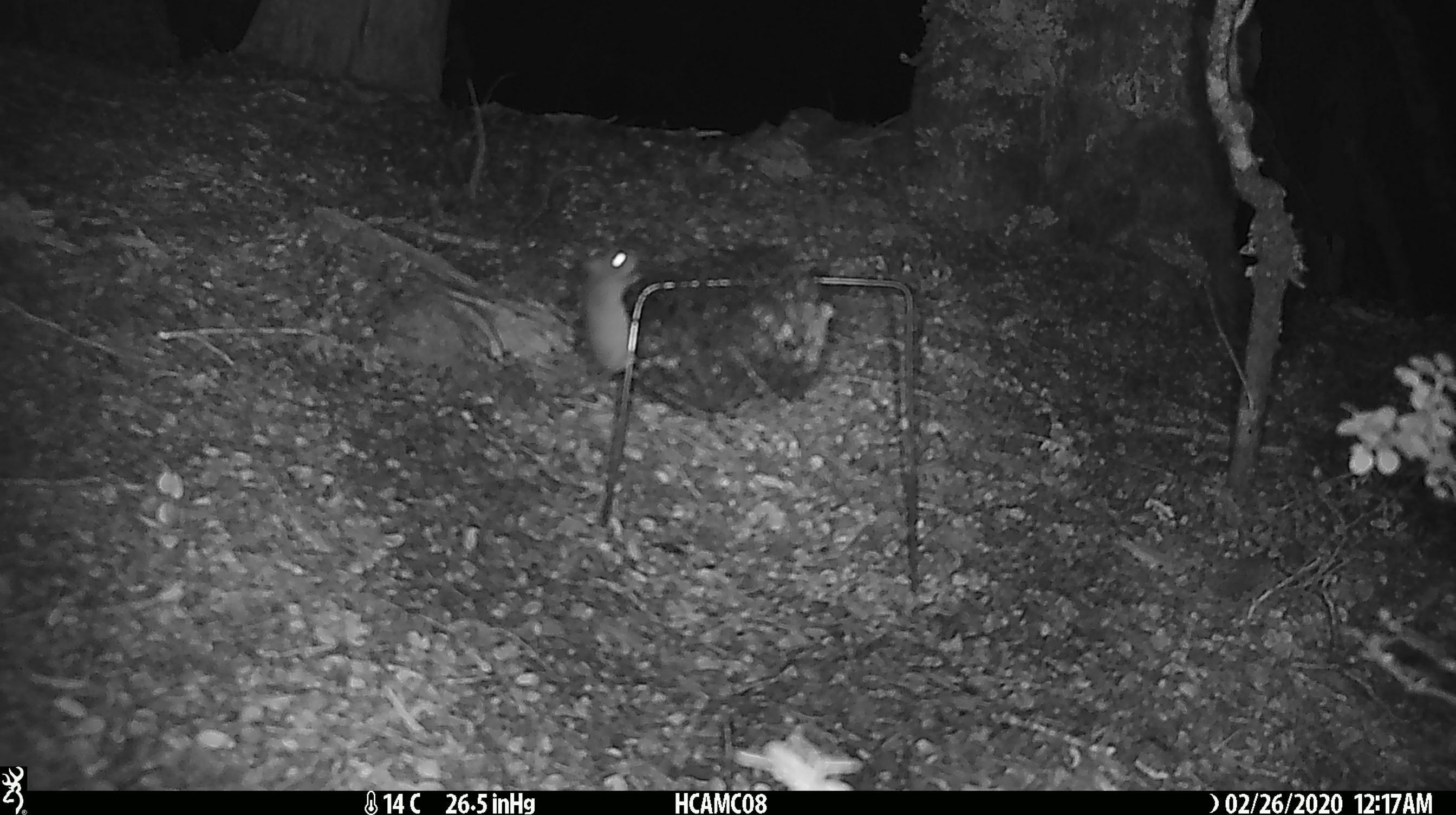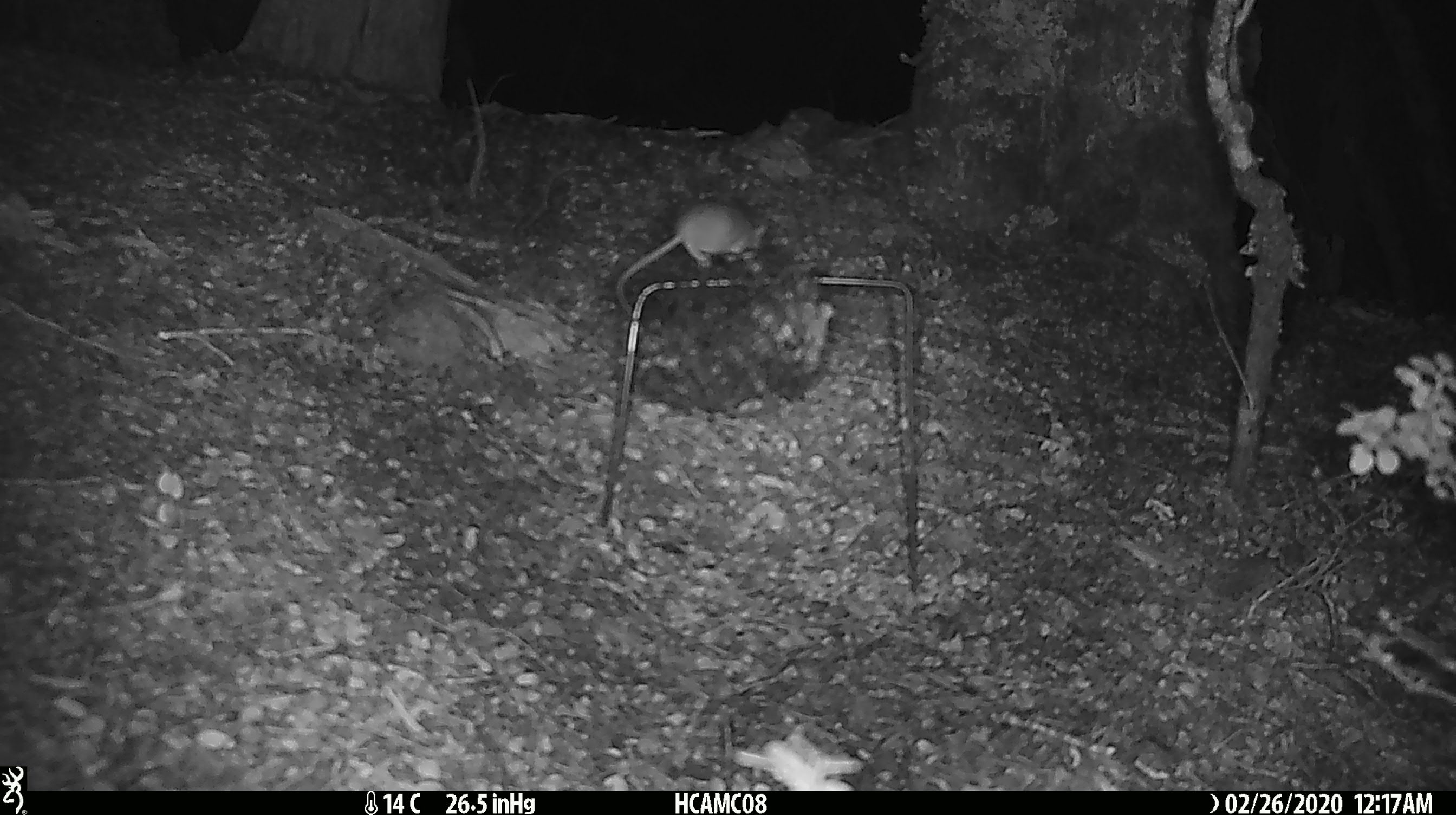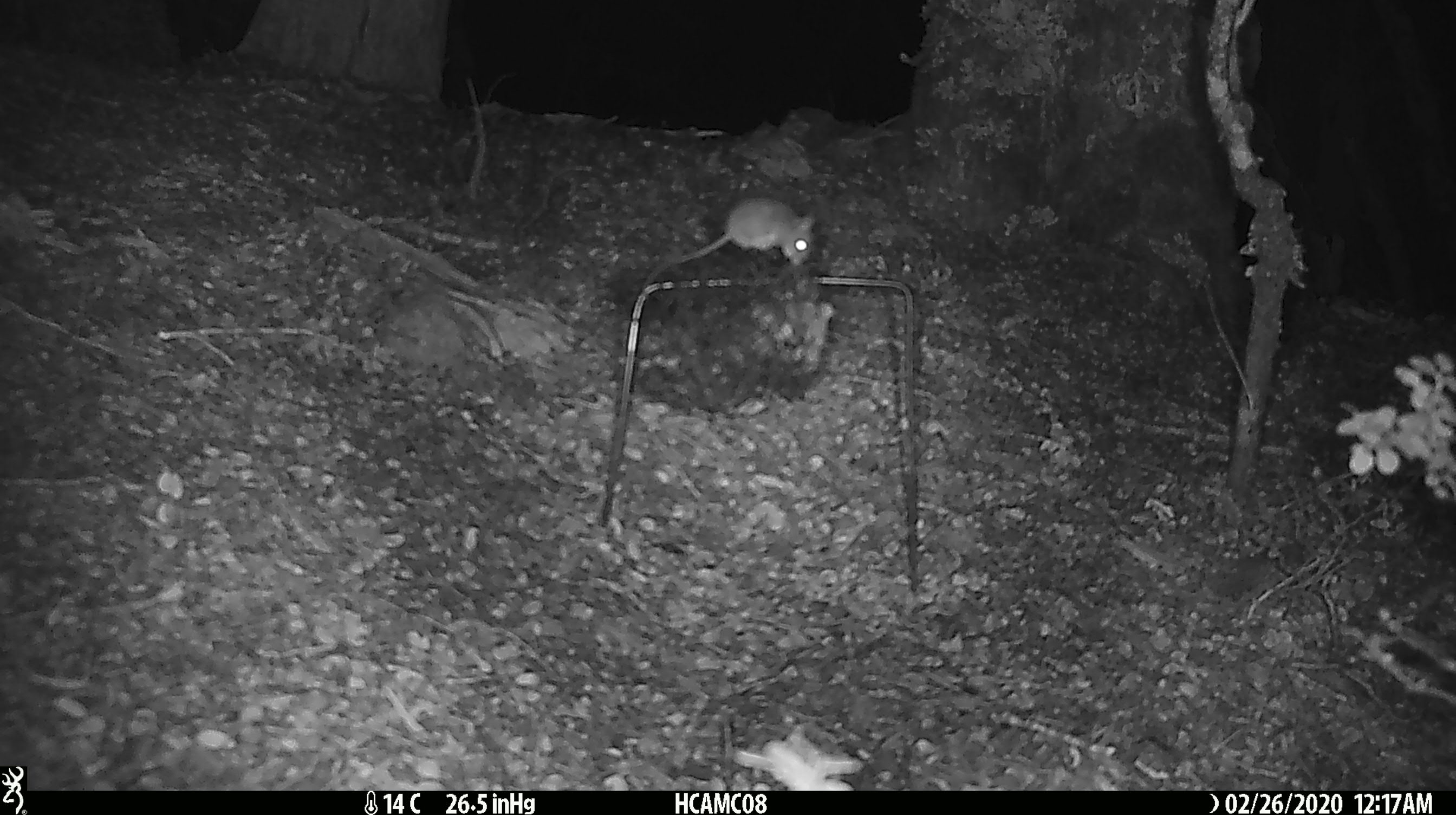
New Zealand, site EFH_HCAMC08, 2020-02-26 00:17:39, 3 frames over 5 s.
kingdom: Animalia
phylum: Chordata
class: Mammalia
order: Rodentia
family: Muridae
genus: Mus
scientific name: Mus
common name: mouse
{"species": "mouse (Mus)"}